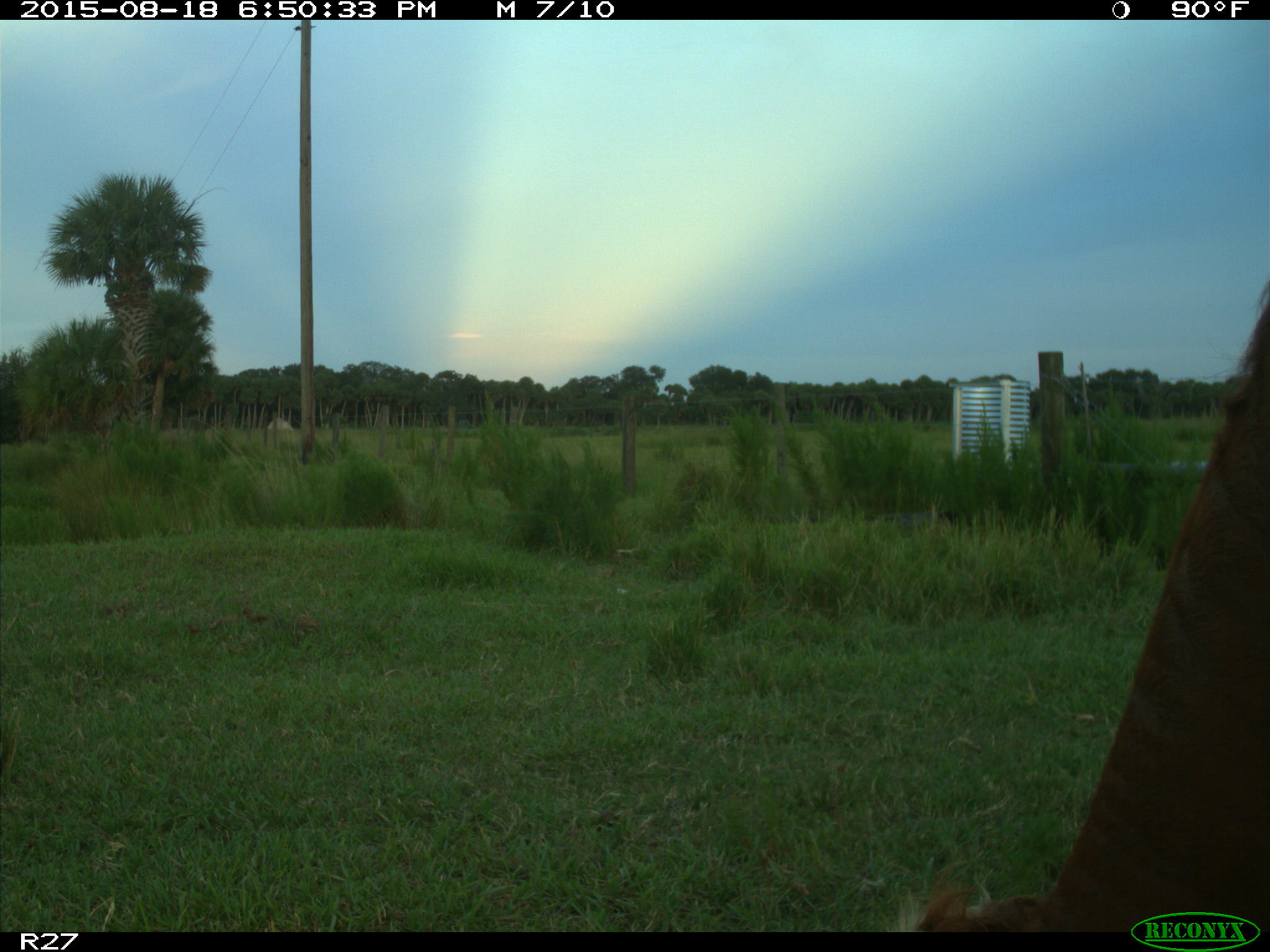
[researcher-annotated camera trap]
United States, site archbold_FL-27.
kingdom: Animalia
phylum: Chordata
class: Mammalia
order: Artiodactyla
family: Bovidae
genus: Bos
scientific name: Bos taurus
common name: domestic cow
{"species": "Bos taurus (domestic cow)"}